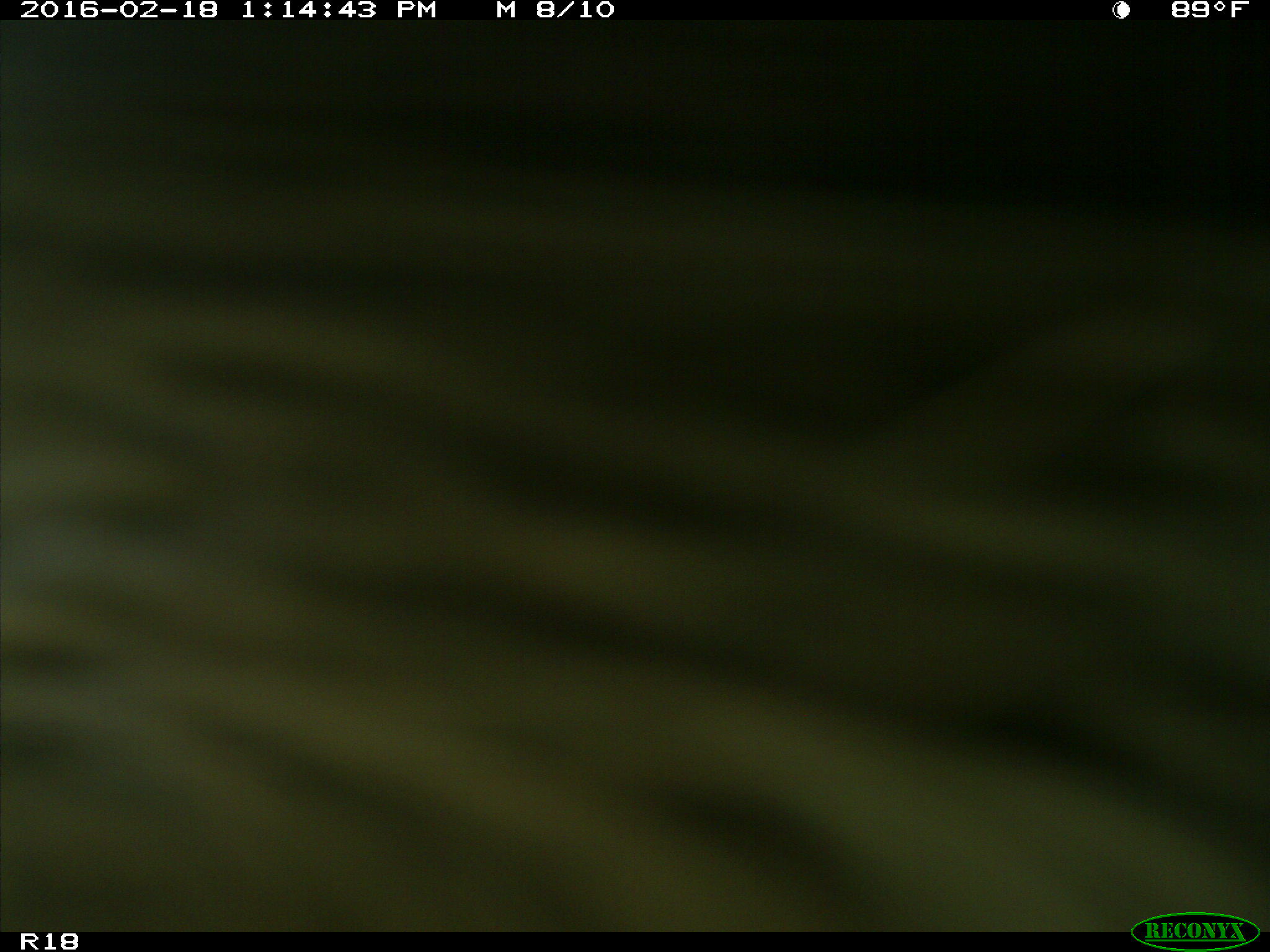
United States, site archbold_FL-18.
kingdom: Animalia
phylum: Chordata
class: Mammalia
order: Artiodactyla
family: Bovidae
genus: Bos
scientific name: Bos taurus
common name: domestic cow